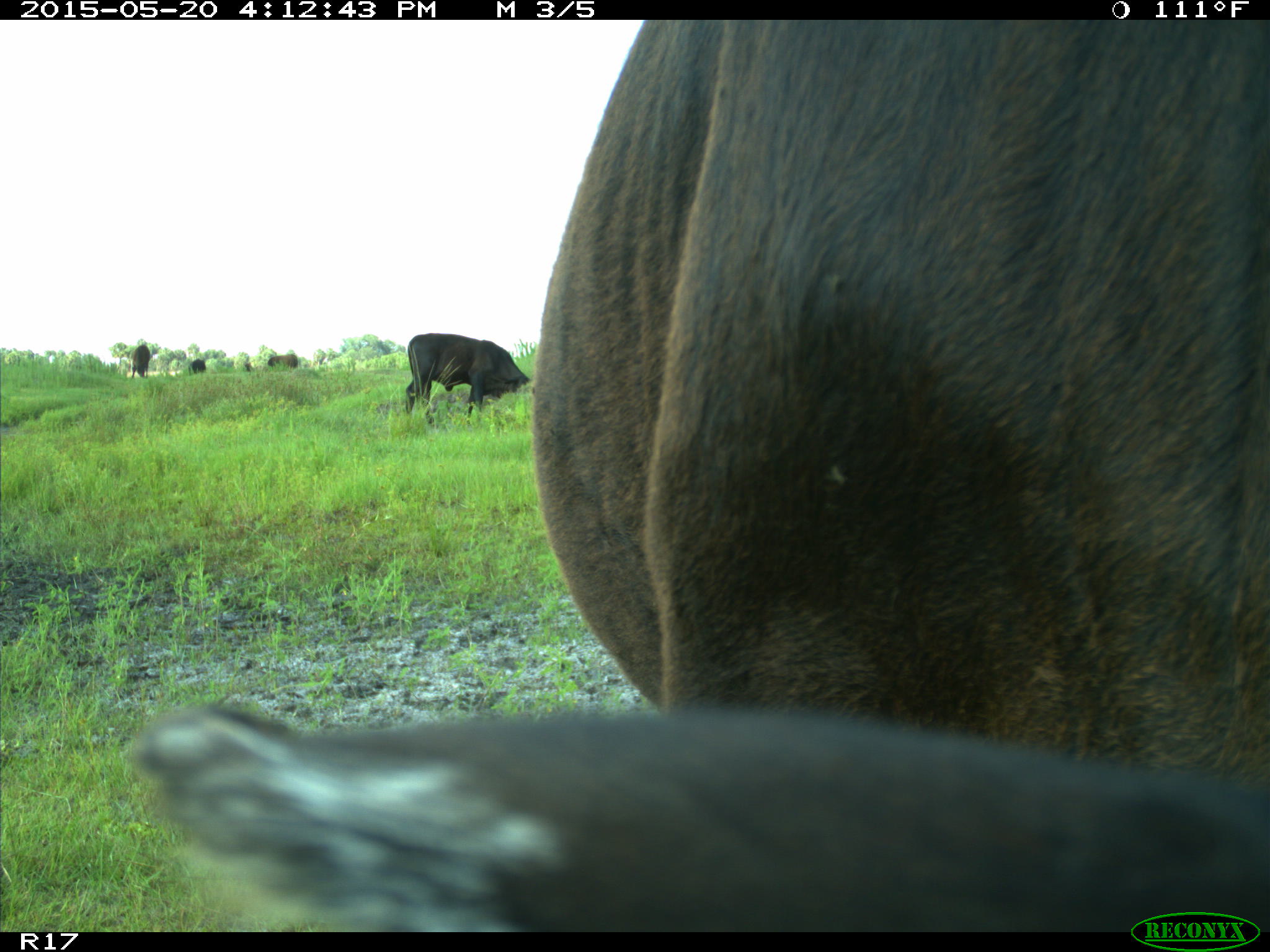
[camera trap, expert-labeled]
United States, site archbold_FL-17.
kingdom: Animalia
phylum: Chordata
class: Mammalia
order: Artiodactyla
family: Bovidae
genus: Bos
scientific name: Bos taurus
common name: domestic cow